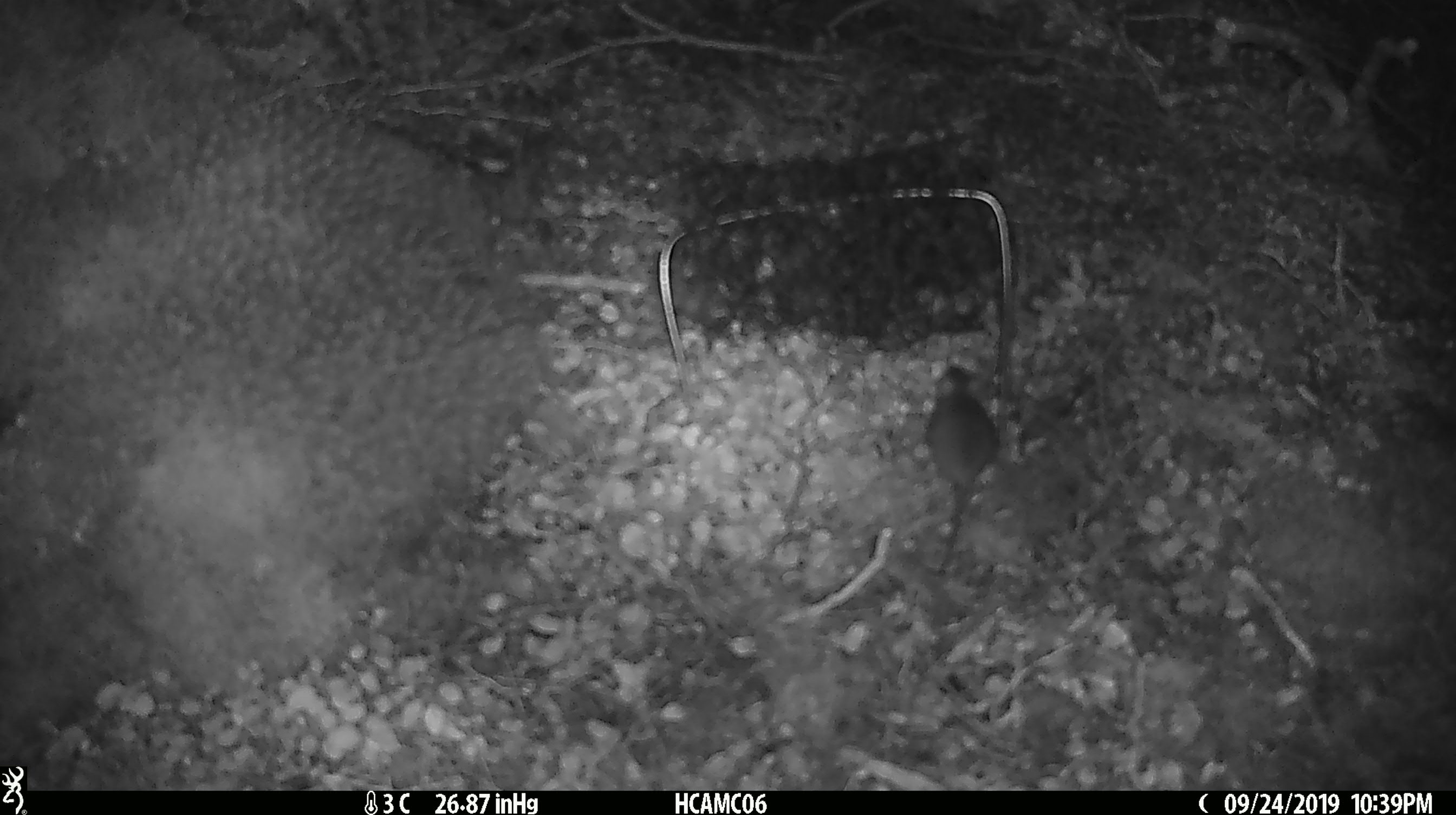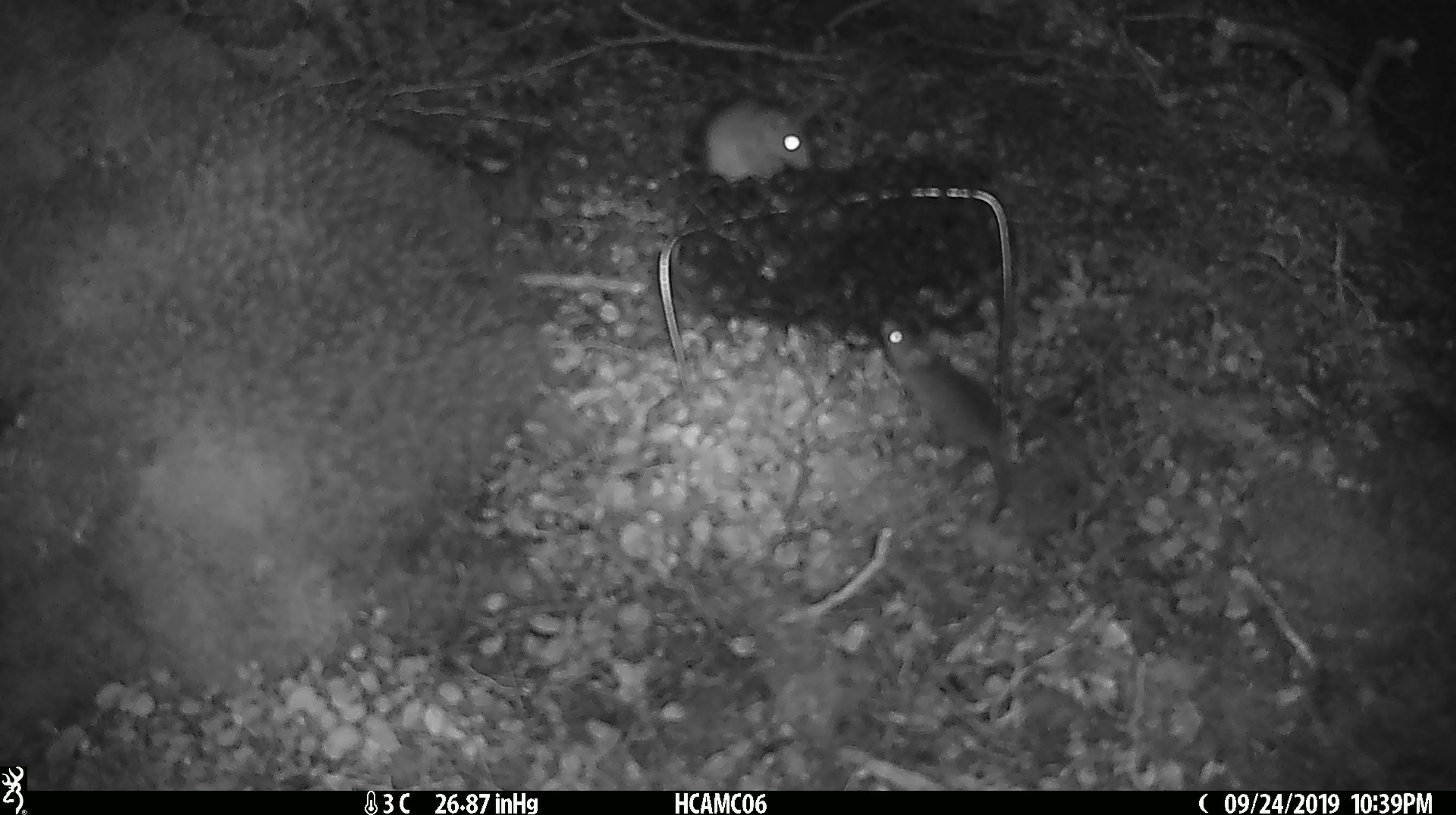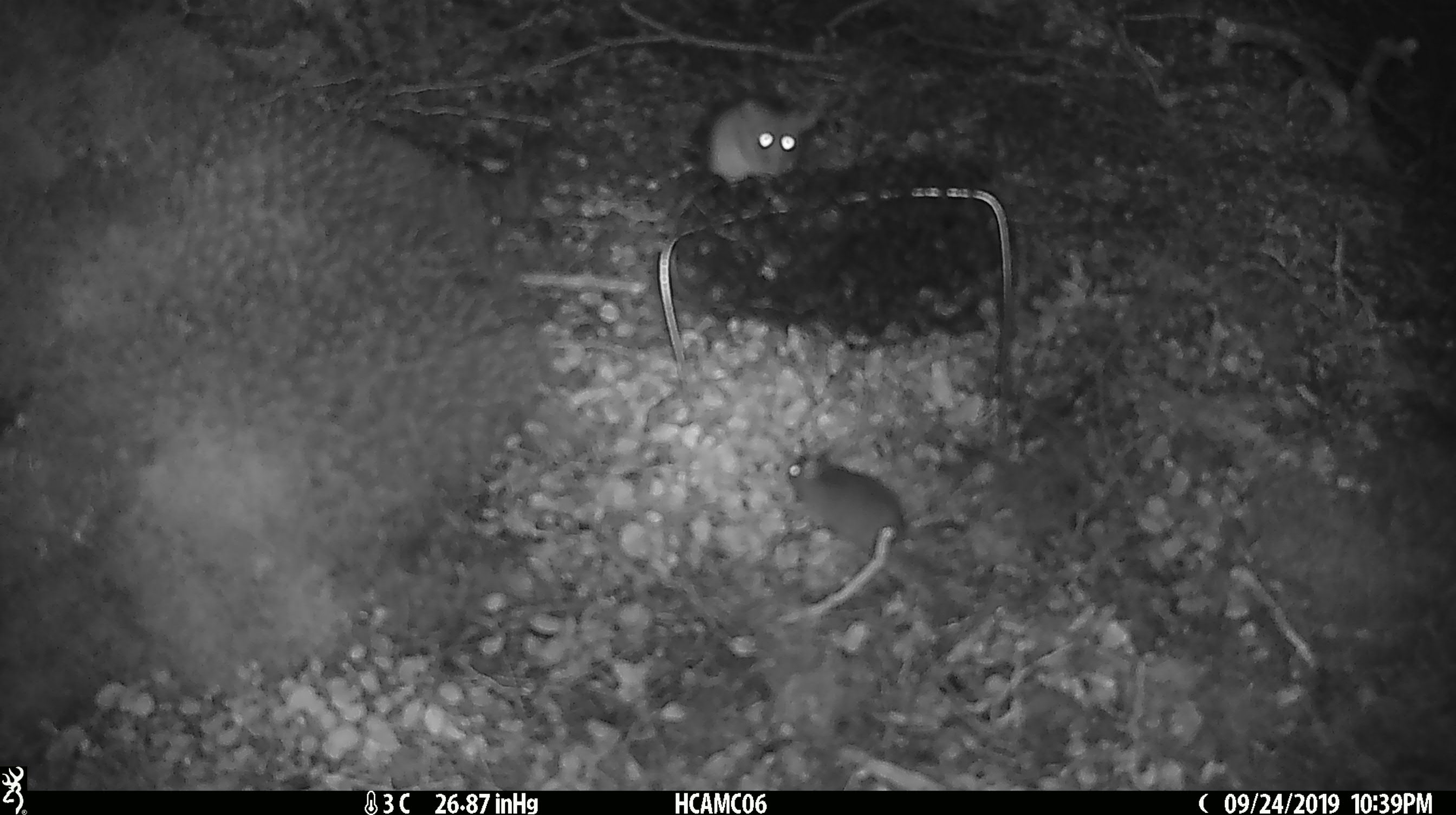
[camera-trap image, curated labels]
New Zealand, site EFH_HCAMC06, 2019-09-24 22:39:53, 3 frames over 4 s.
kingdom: Animalia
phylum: Chordata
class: Mammalia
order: Rodentia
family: Muridae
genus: Mus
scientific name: Mus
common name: mouse